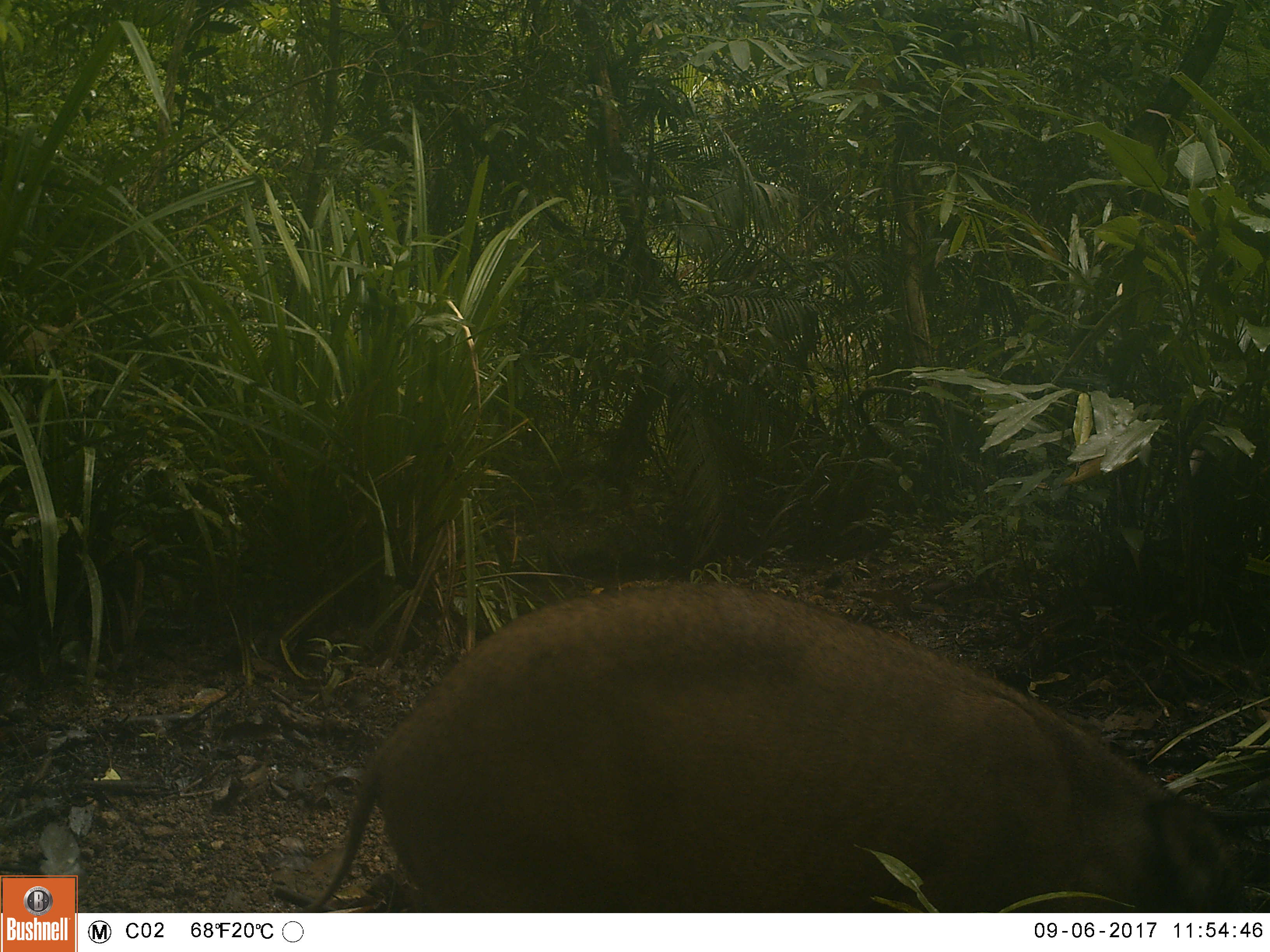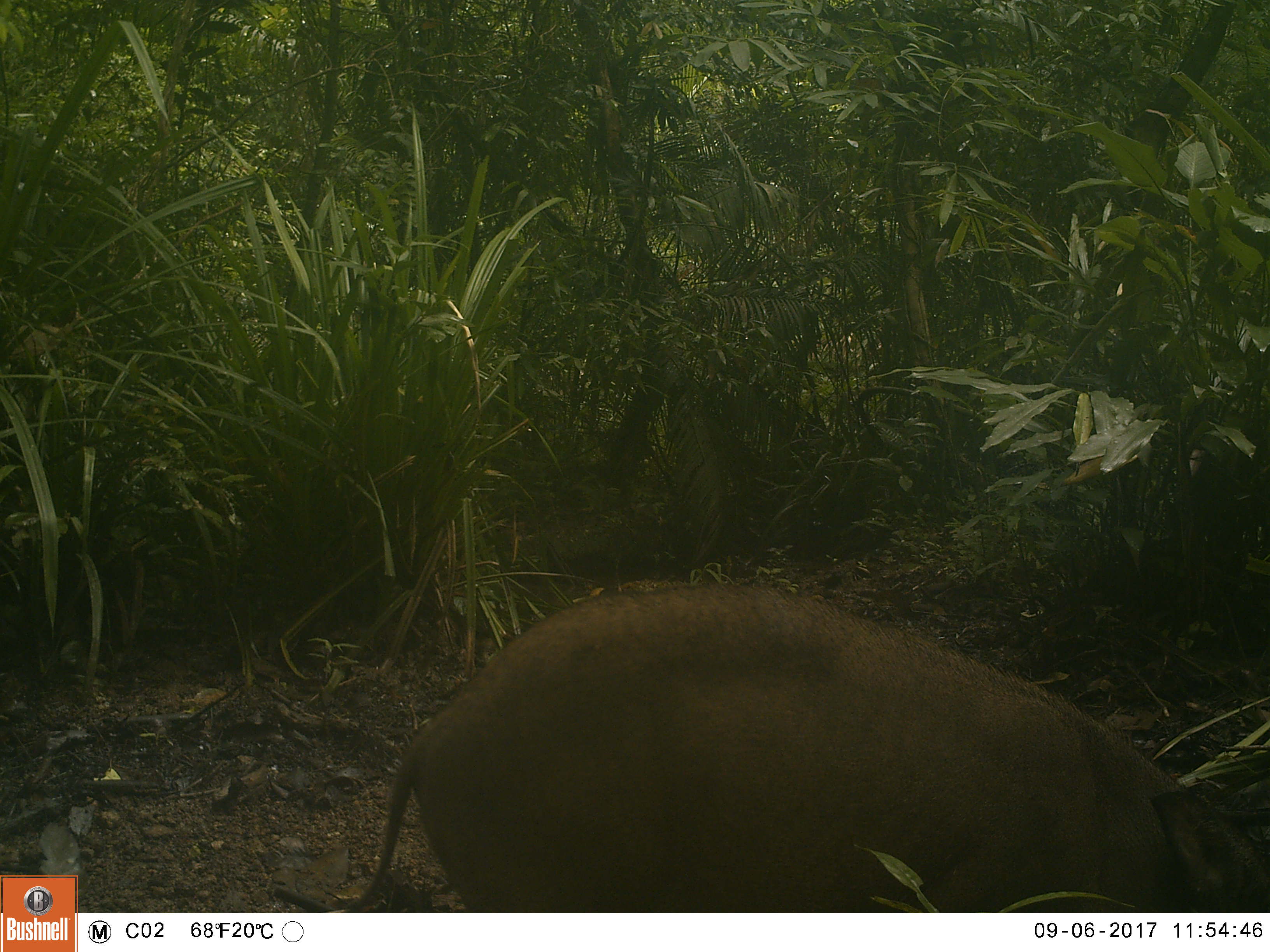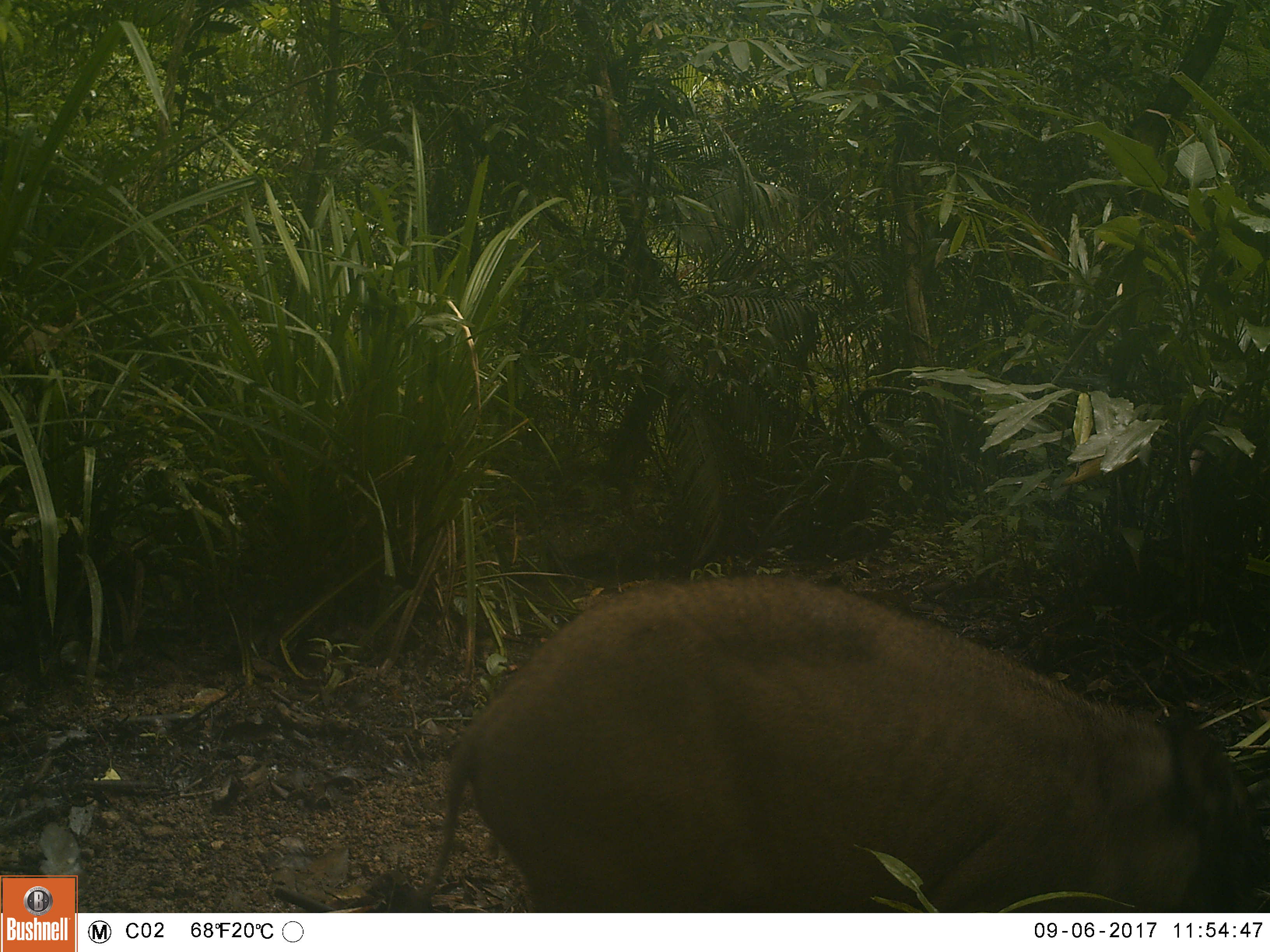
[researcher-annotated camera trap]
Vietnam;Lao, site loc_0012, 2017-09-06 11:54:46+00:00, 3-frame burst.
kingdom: Animalia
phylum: Chordata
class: Mammalia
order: Artiodactyla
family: Suidae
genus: Sus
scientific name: Sus scrofa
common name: eurasian wild pig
Eurasian wild pig (Sus scrofa). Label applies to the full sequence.